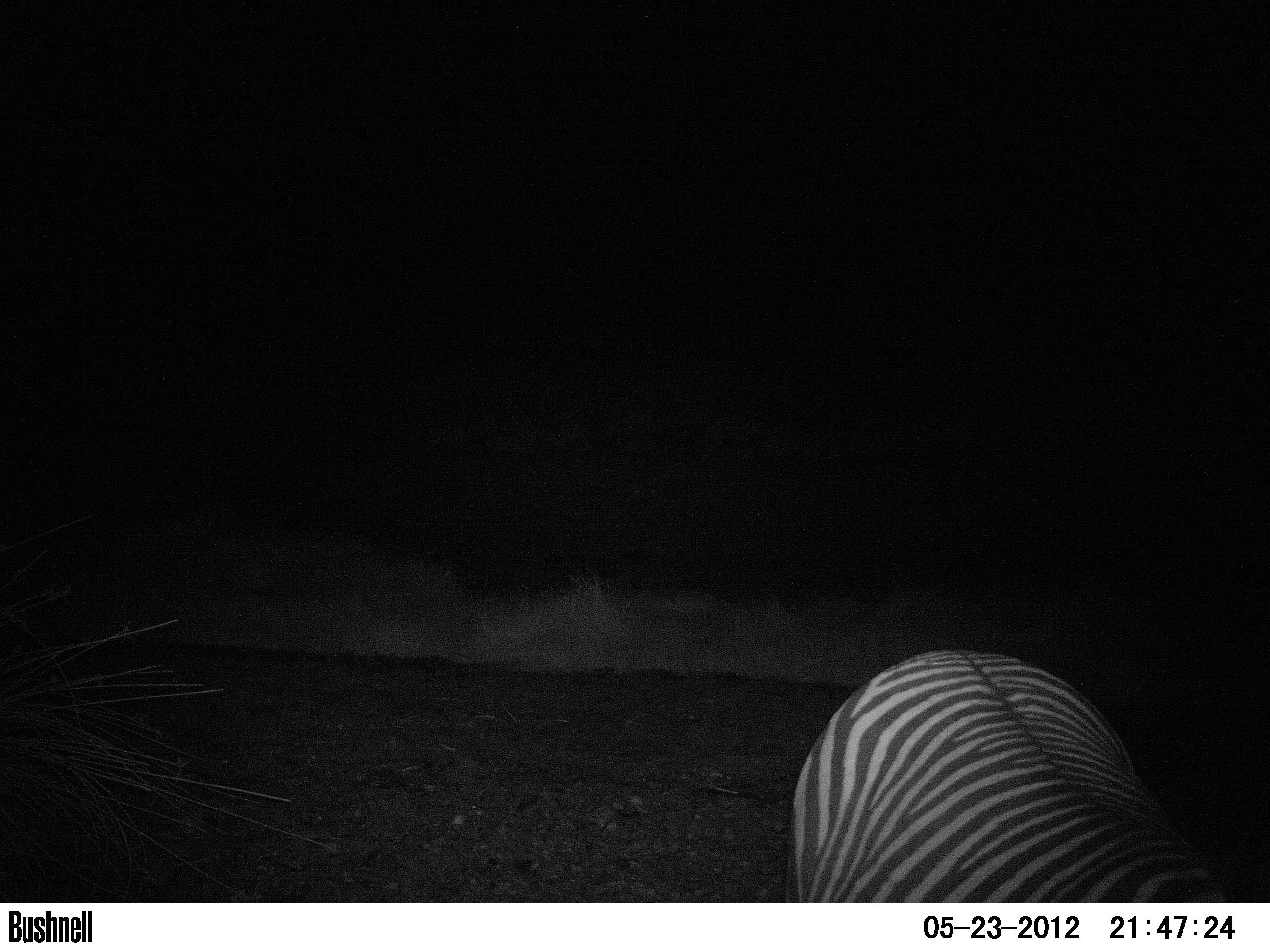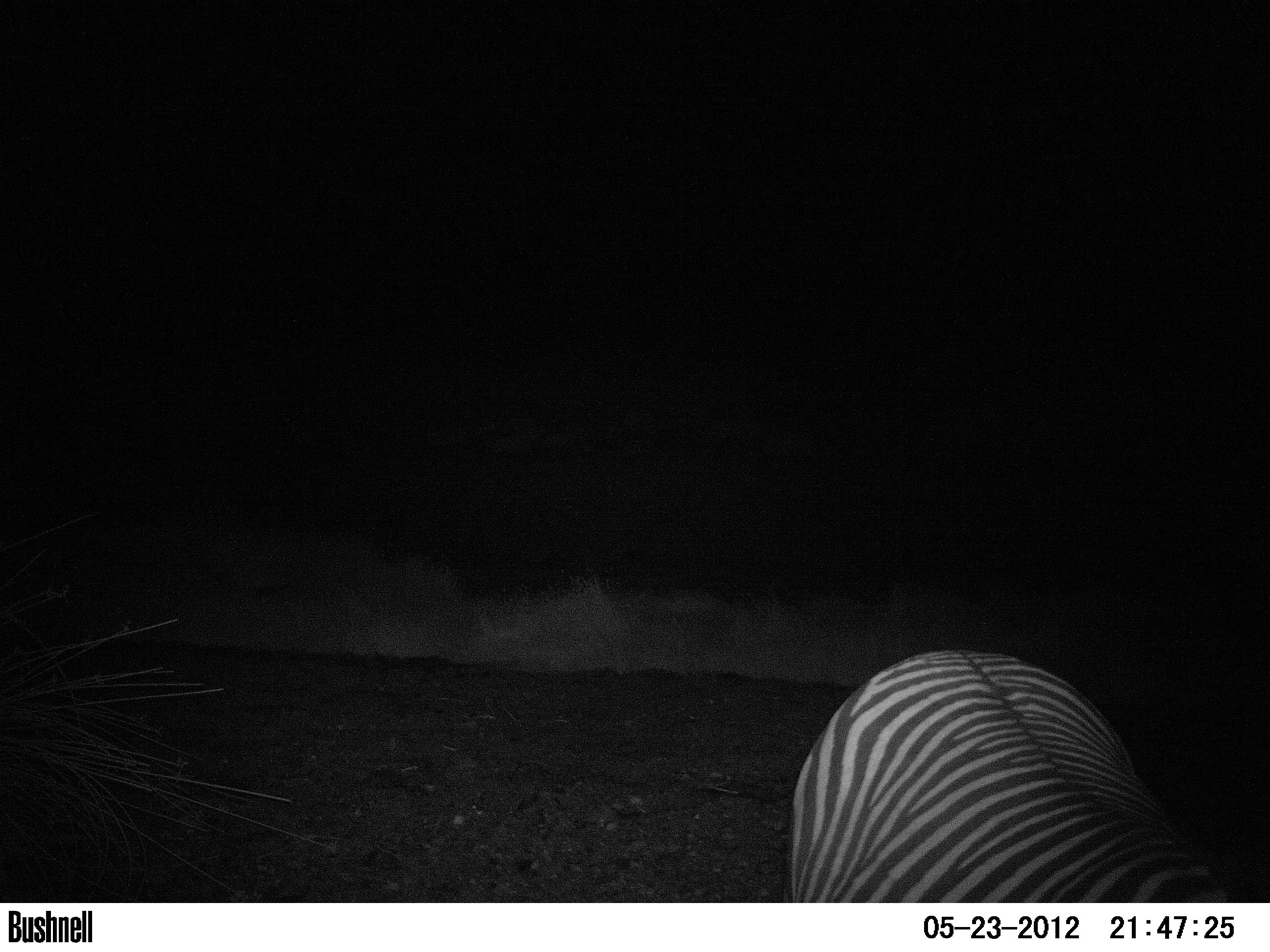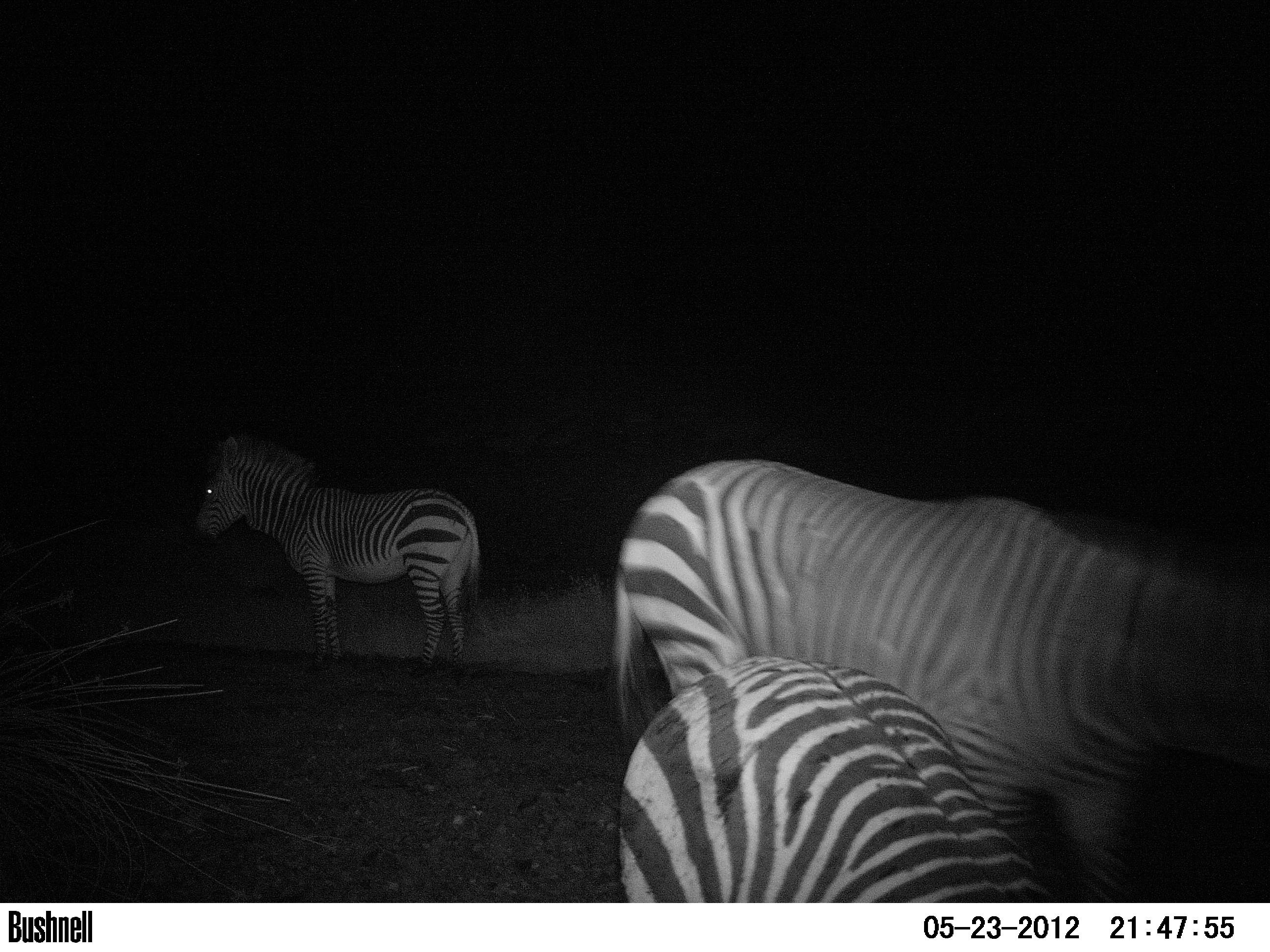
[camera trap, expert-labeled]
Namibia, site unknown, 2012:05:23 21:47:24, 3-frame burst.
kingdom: Animalia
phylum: Chordata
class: Mammalia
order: Perissodactyla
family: Equidae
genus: Equus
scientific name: Equus zebra hartmannae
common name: hartmann's mountain zebra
Equus zebra hartmannae (hartmann's mountain zebra).